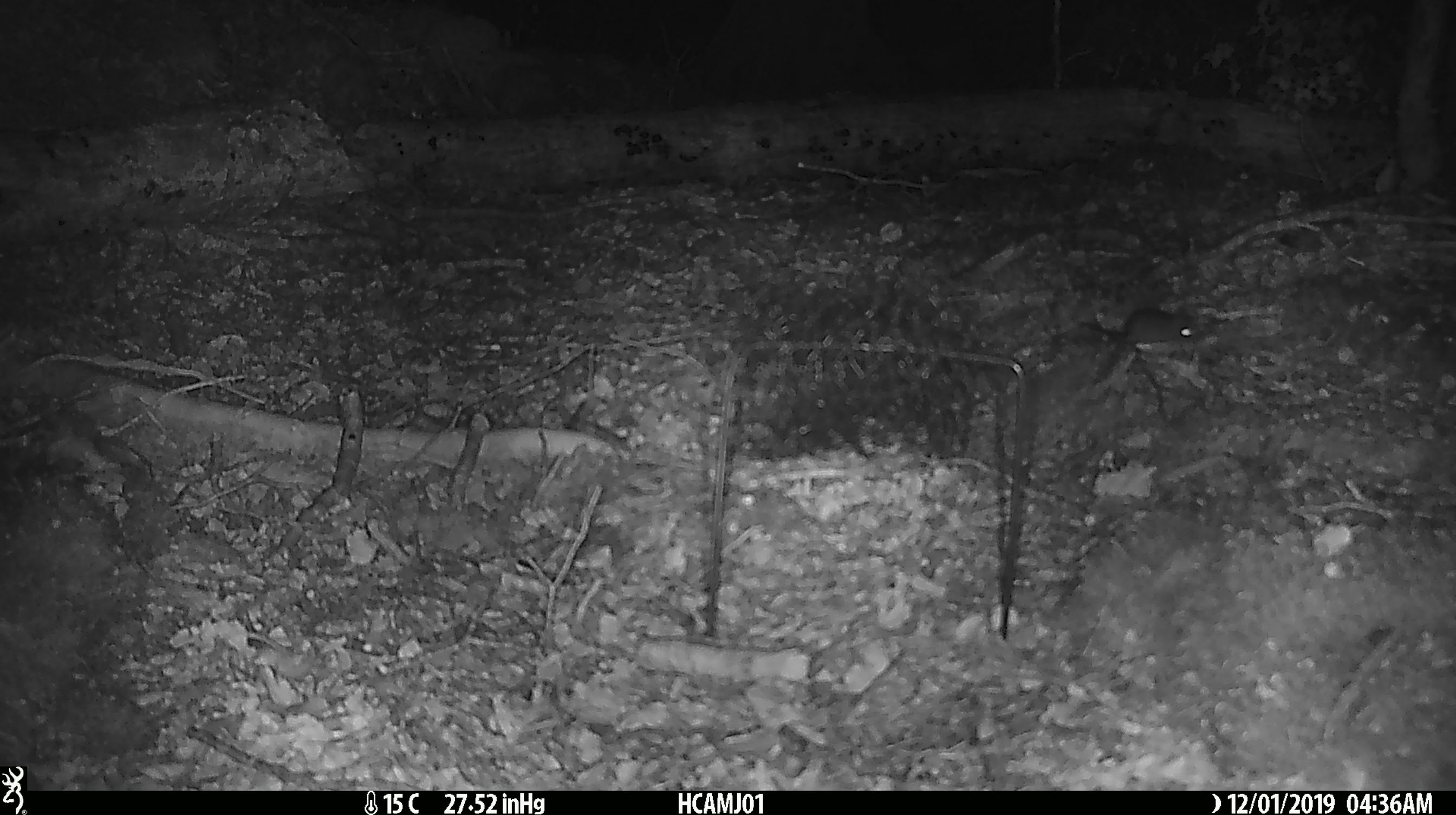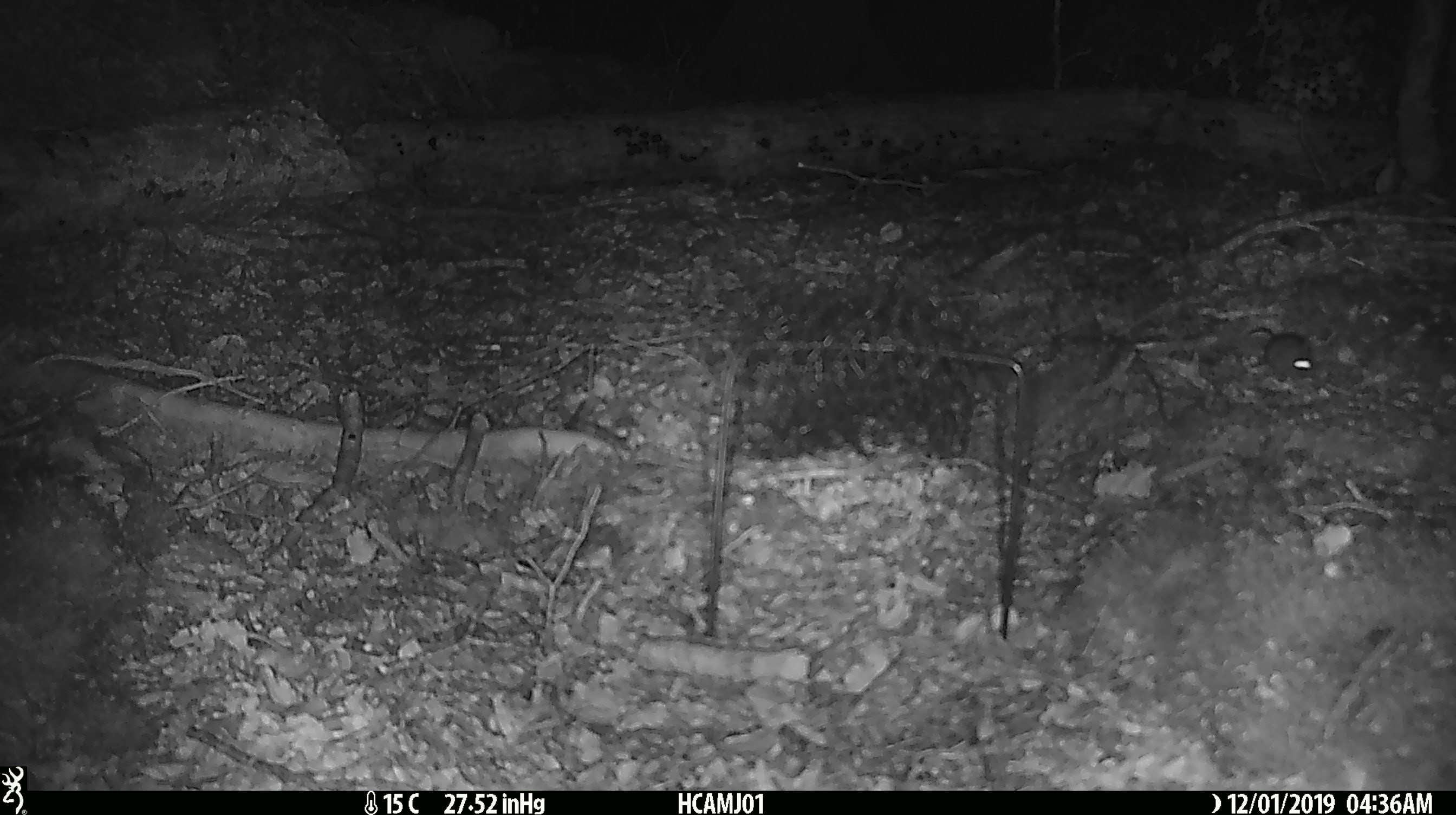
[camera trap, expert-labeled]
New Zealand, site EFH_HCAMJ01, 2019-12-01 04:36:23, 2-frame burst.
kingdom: Animalia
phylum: Chordata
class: Mammalia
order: Rodentia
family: Muridae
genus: Mus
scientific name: Mus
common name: mouse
Mouse (Mus).